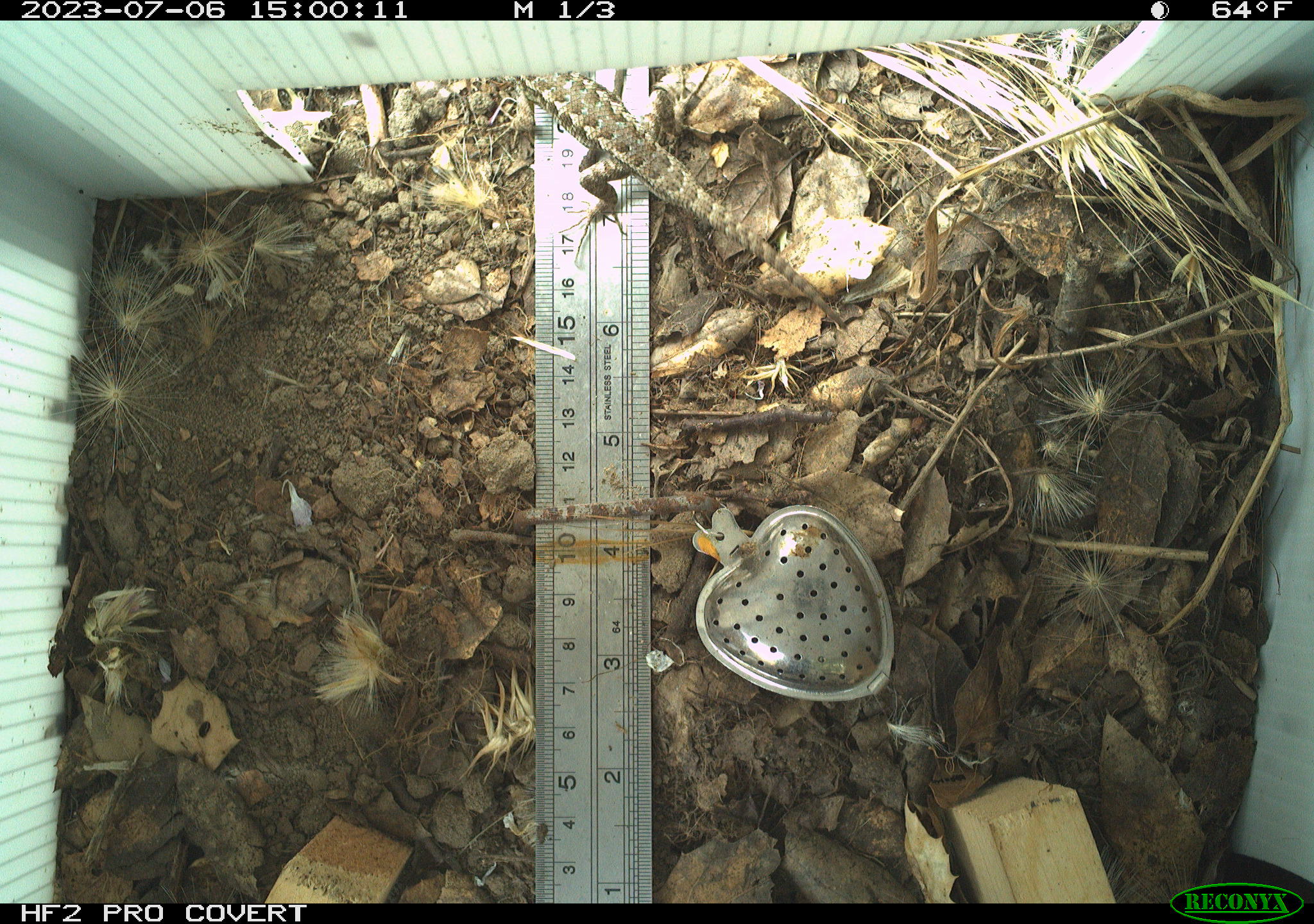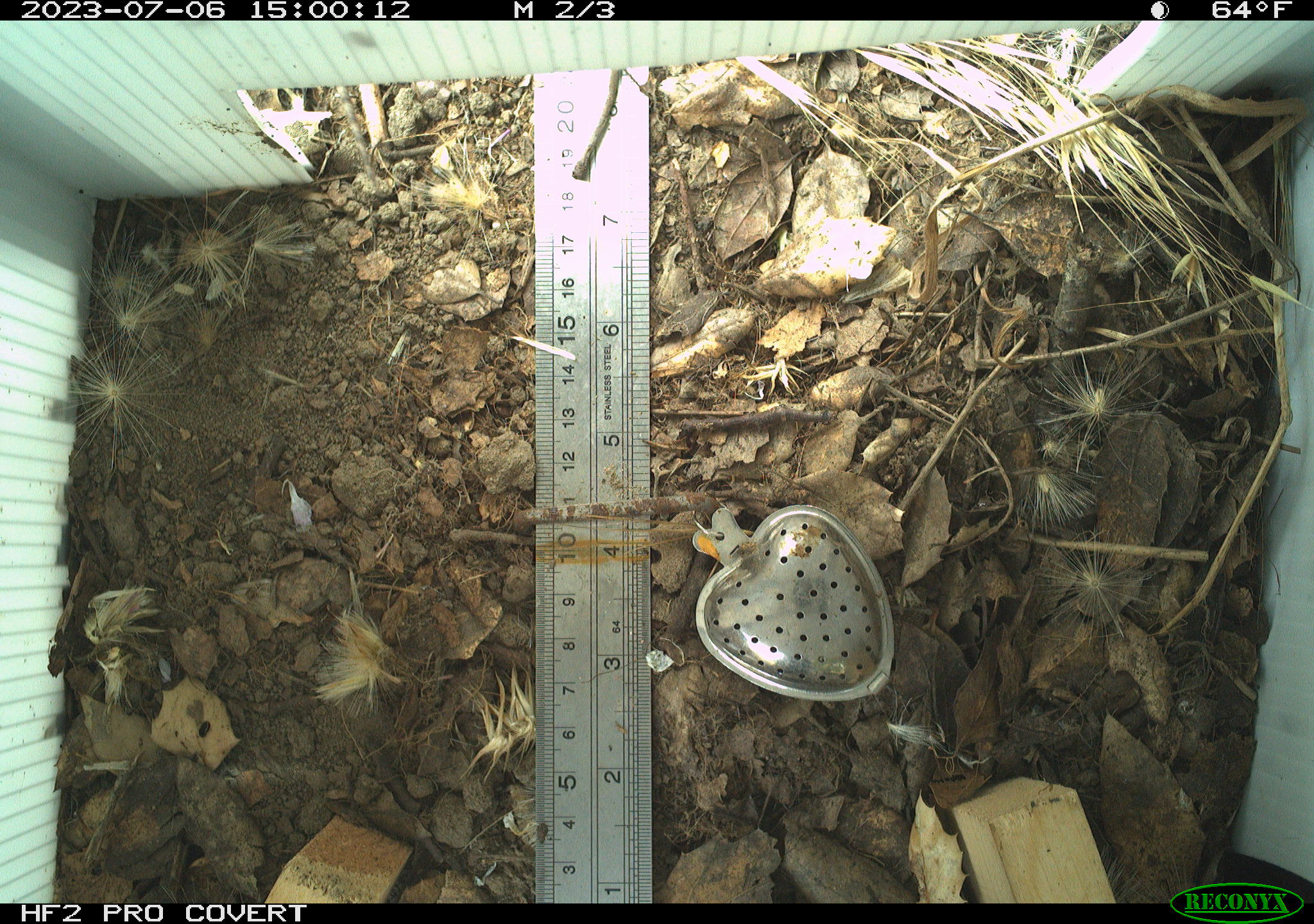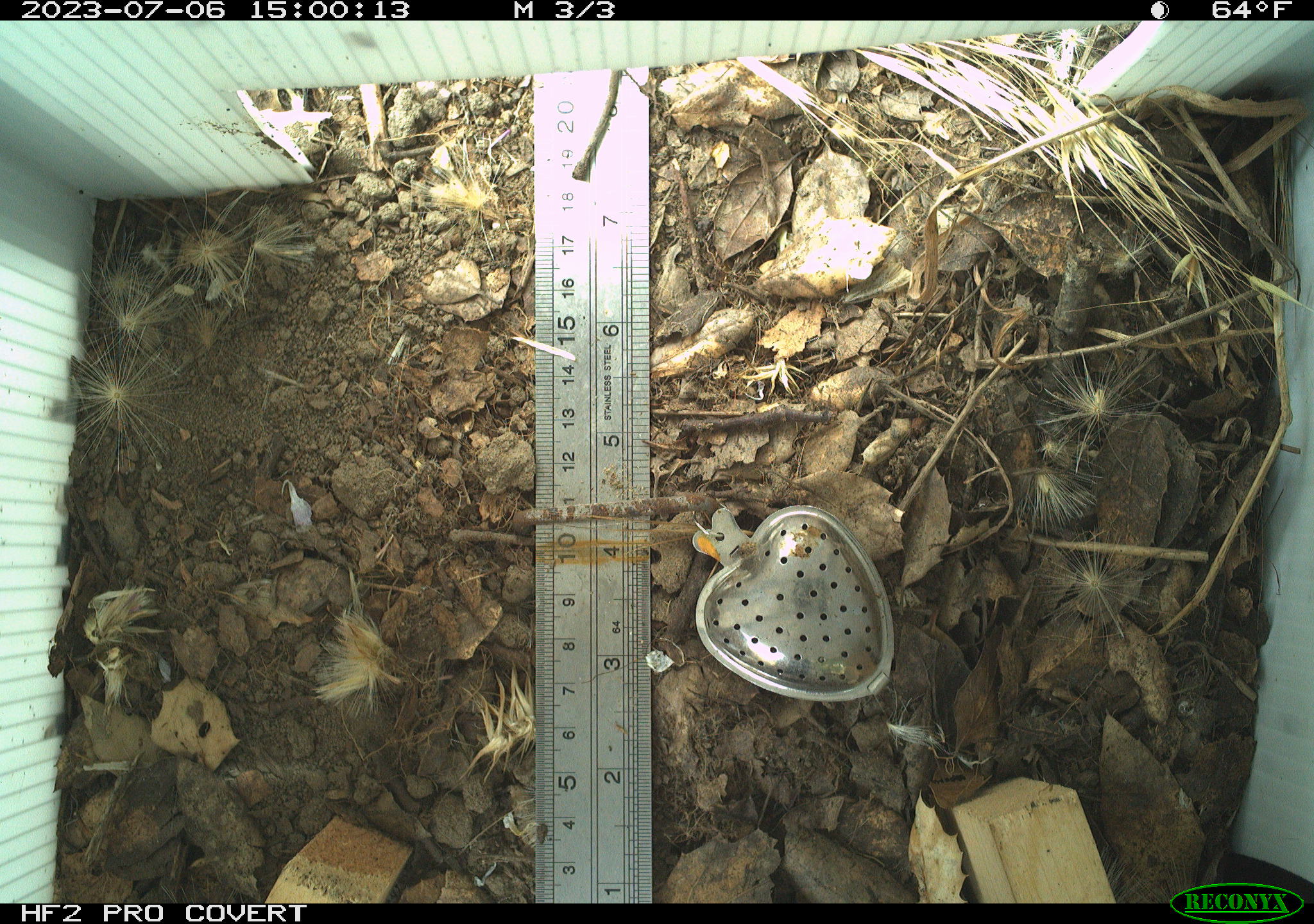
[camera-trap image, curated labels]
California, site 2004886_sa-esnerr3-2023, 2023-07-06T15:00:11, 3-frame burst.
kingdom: Animalia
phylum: Chordata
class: Reptilia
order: Squamata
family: Phrynosomatidae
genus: Sceloporus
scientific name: Sceloporus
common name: spiny lizards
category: sceloporus species